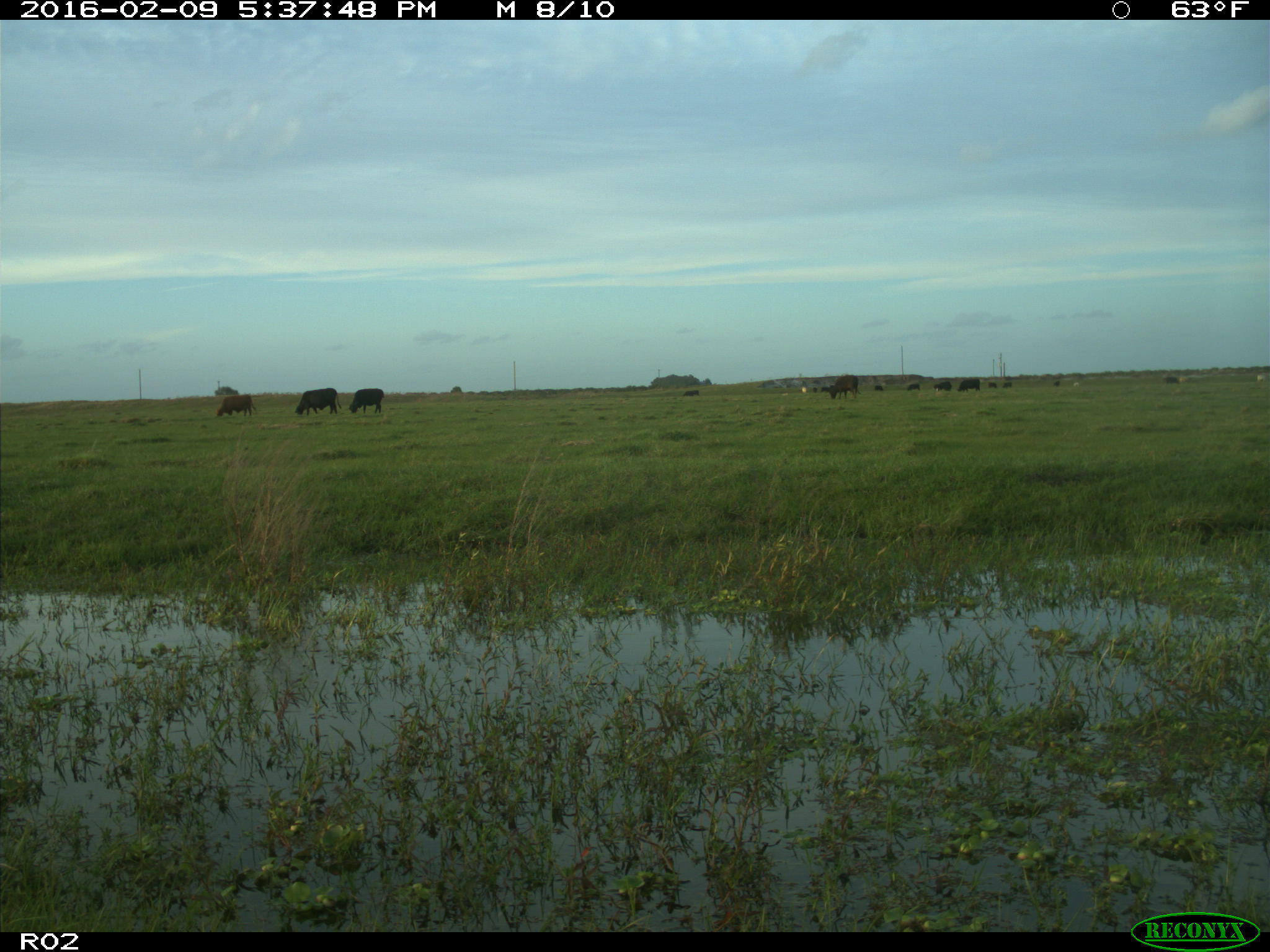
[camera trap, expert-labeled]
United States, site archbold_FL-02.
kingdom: Animalia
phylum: Chordata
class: Mammalia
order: Artiodactyla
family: Bovidae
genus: Bos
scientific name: Bos taurus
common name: domestic cow